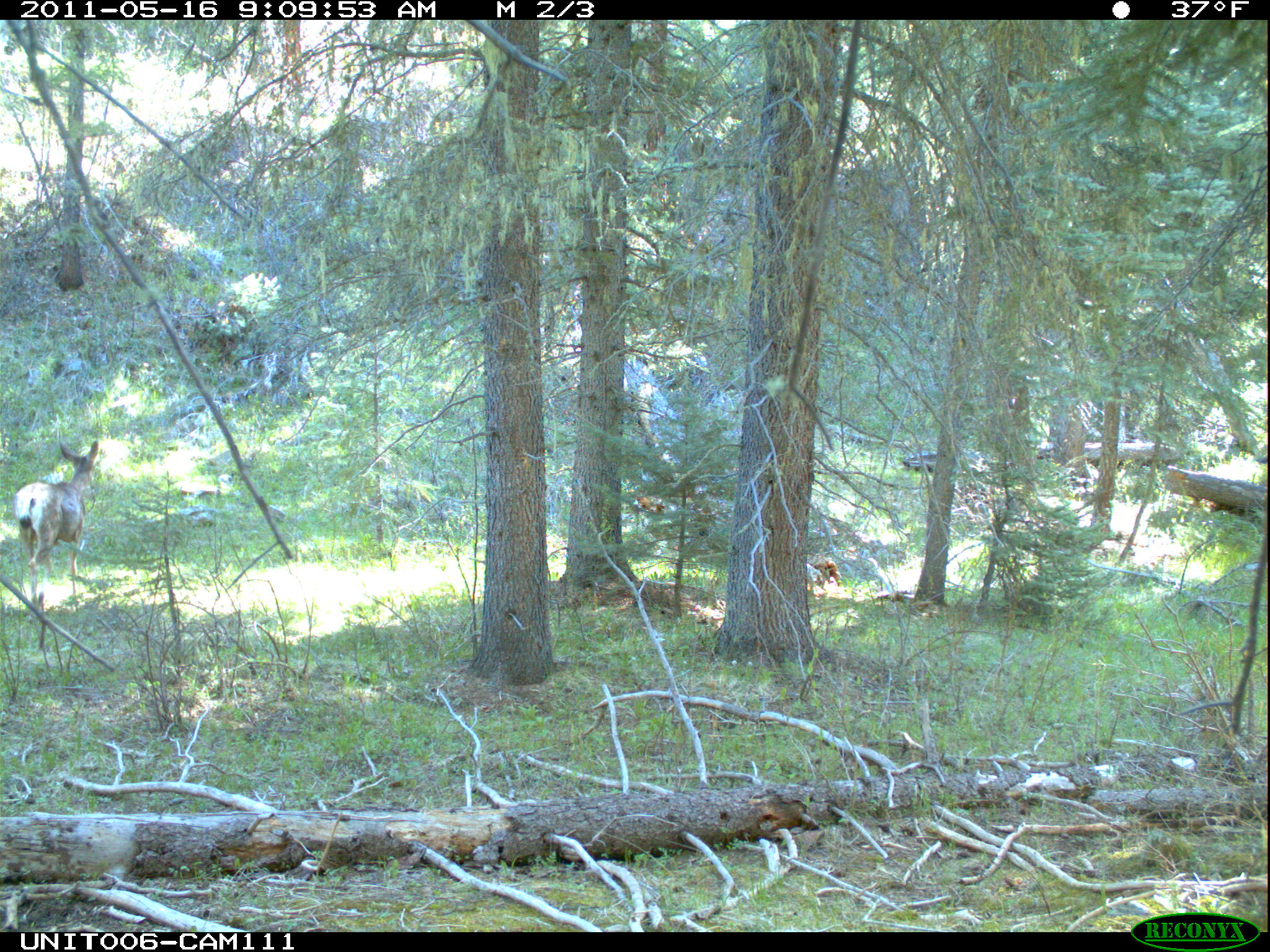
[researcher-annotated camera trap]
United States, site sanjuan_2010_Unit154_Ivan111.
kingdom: Animalia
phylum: Chordata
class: Mammalia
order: Artiodactyla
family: Cervidae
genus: Odocoileus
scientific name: Odocoileus hemionus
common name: mule deer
Odocoileus hemionus (mule deer).